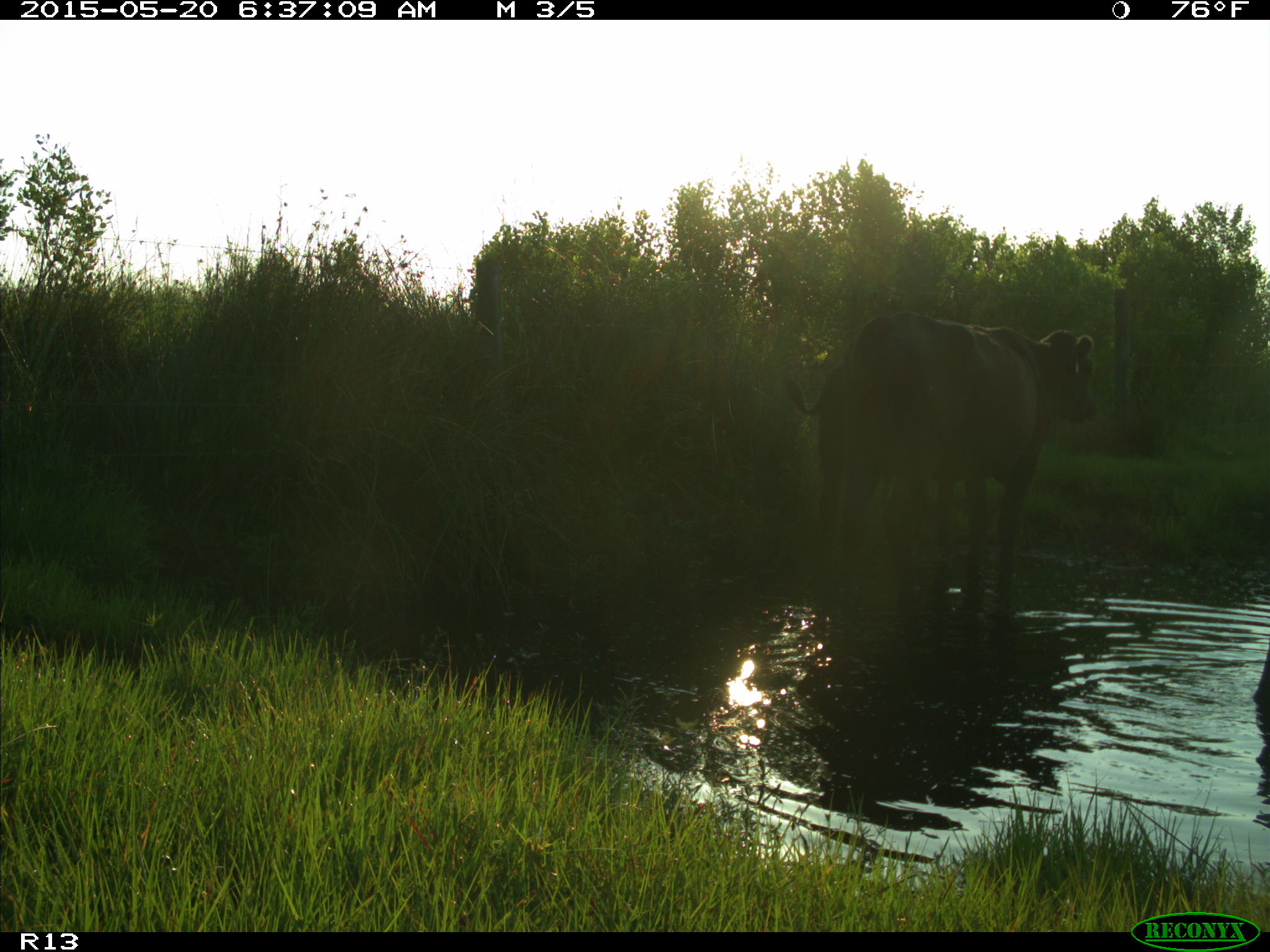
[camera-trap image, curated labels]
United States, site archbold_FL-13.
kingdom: Animalia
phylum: Chordata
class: Mammalia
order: Artiodactyla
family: Bovidae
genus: Bos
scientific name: Bos taurus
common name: domestic cow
Bos taurus (domestic cow).